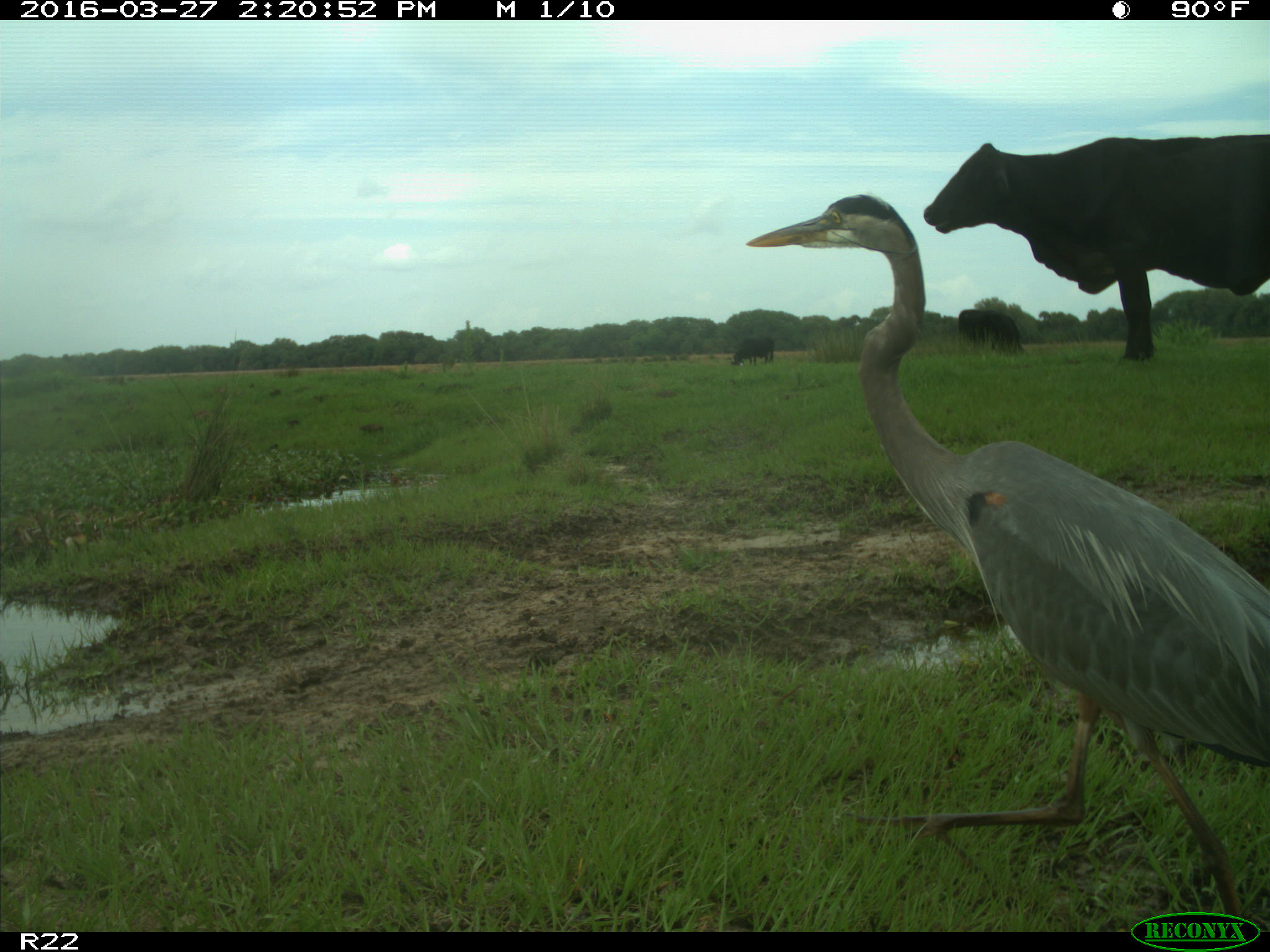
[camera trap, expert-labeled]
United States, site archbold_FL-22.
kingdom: Animalia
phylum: Chordata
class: Mammalia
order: Artiodactyla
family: Bovidae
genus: Bos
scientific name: Bos taurus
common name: domestic cow